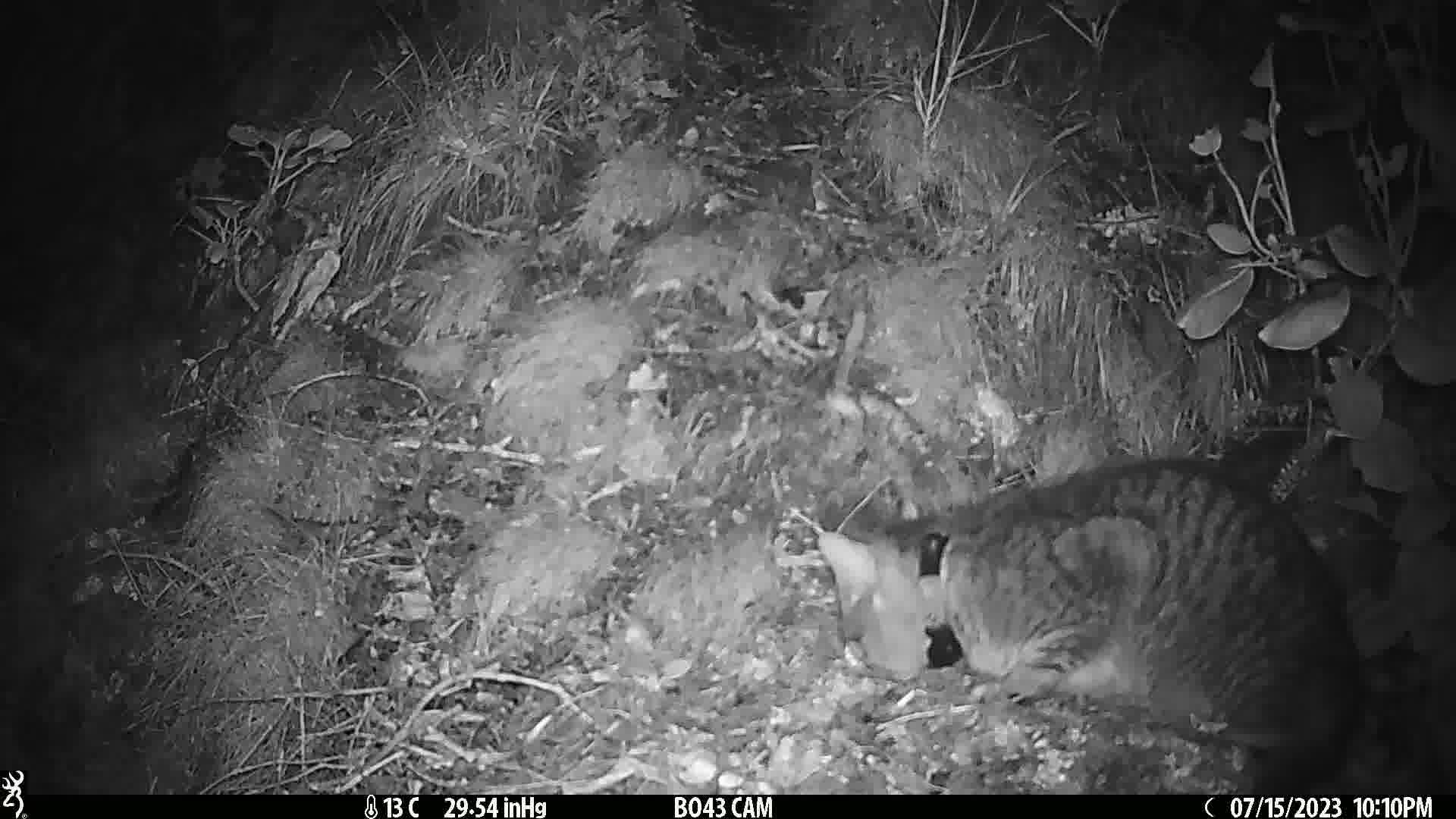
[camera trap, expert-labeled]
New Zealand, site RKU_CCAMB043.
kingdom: Animalia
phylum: Chordata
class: Mammalia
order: Carnivora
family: Felidae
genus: Felis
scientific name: Felis catus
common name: domestic cat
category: cat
Cat (domestic cat) (Felis catus).